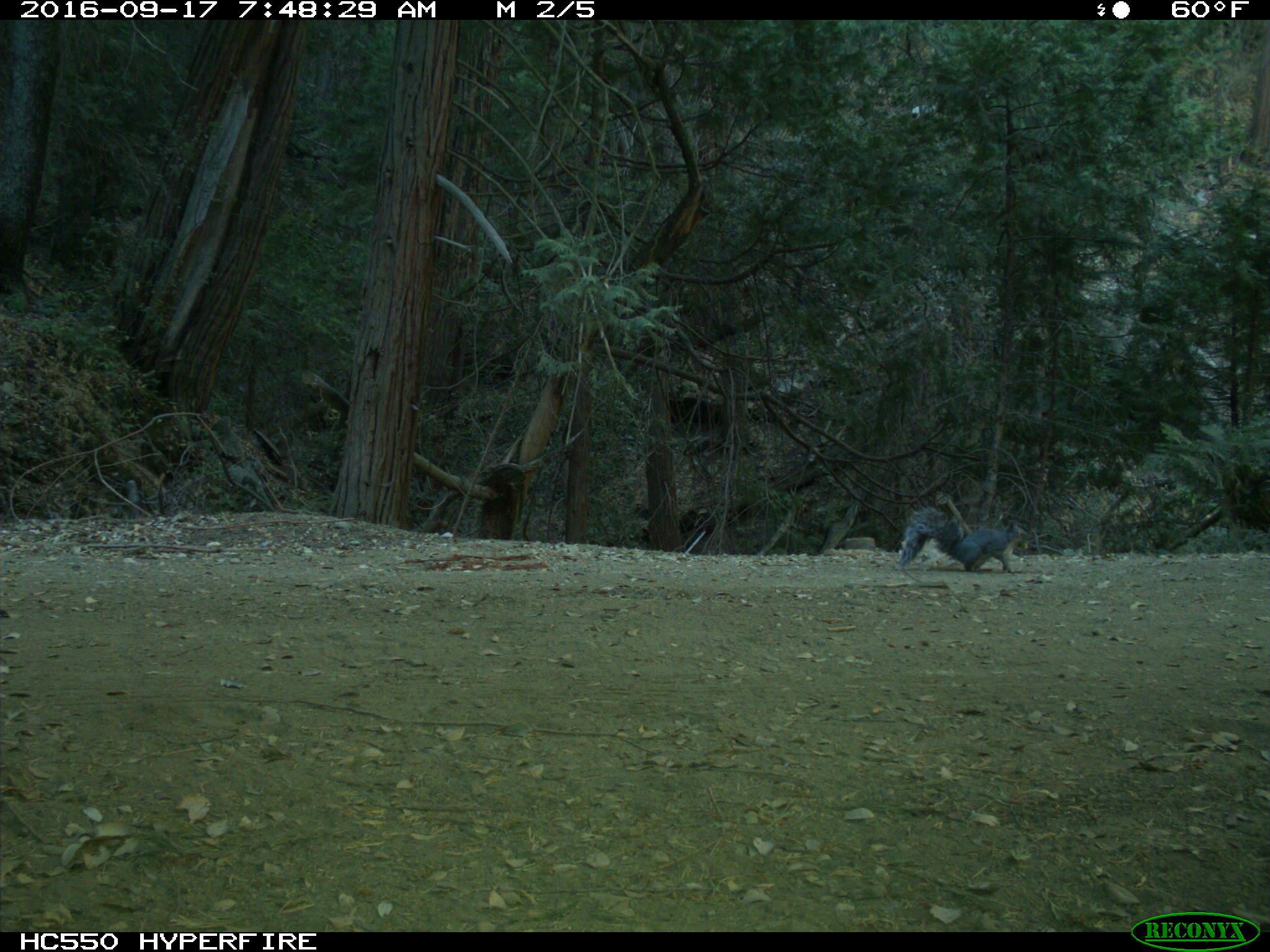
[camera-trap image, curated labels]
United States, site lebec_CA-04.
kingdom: Animalia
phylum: Chordata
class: Mammalia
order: Rodentia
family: Sciuridae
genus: Sciurus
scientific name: Sciurus carolinensis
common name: eastern gray squirrel